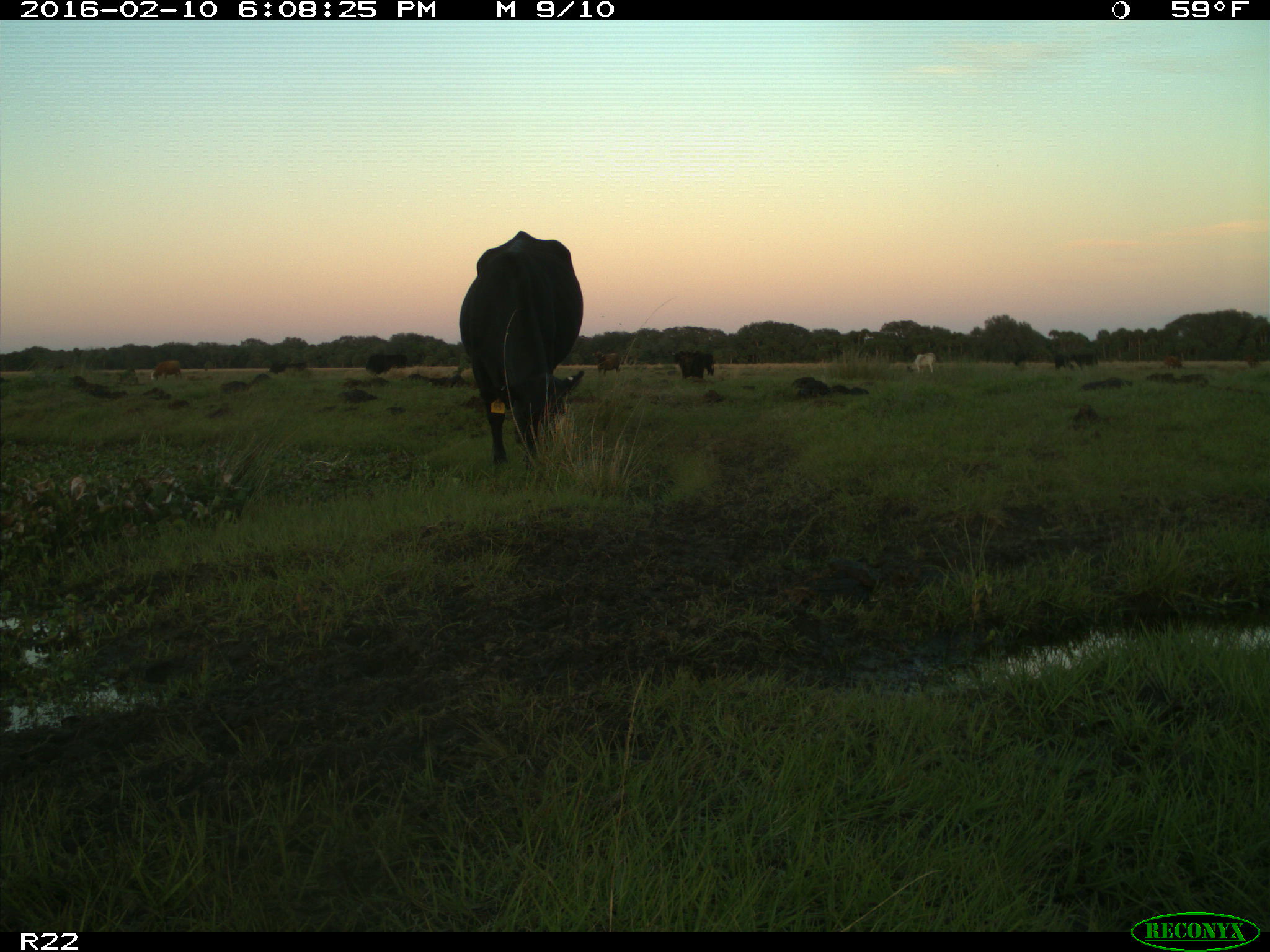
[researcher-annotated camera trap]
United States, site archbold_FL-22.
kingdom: Animalia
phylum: Chordata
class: Mammalia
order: Artiodactyla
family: Bovidae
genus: Bos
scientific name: Bos taurus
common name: domestic cow